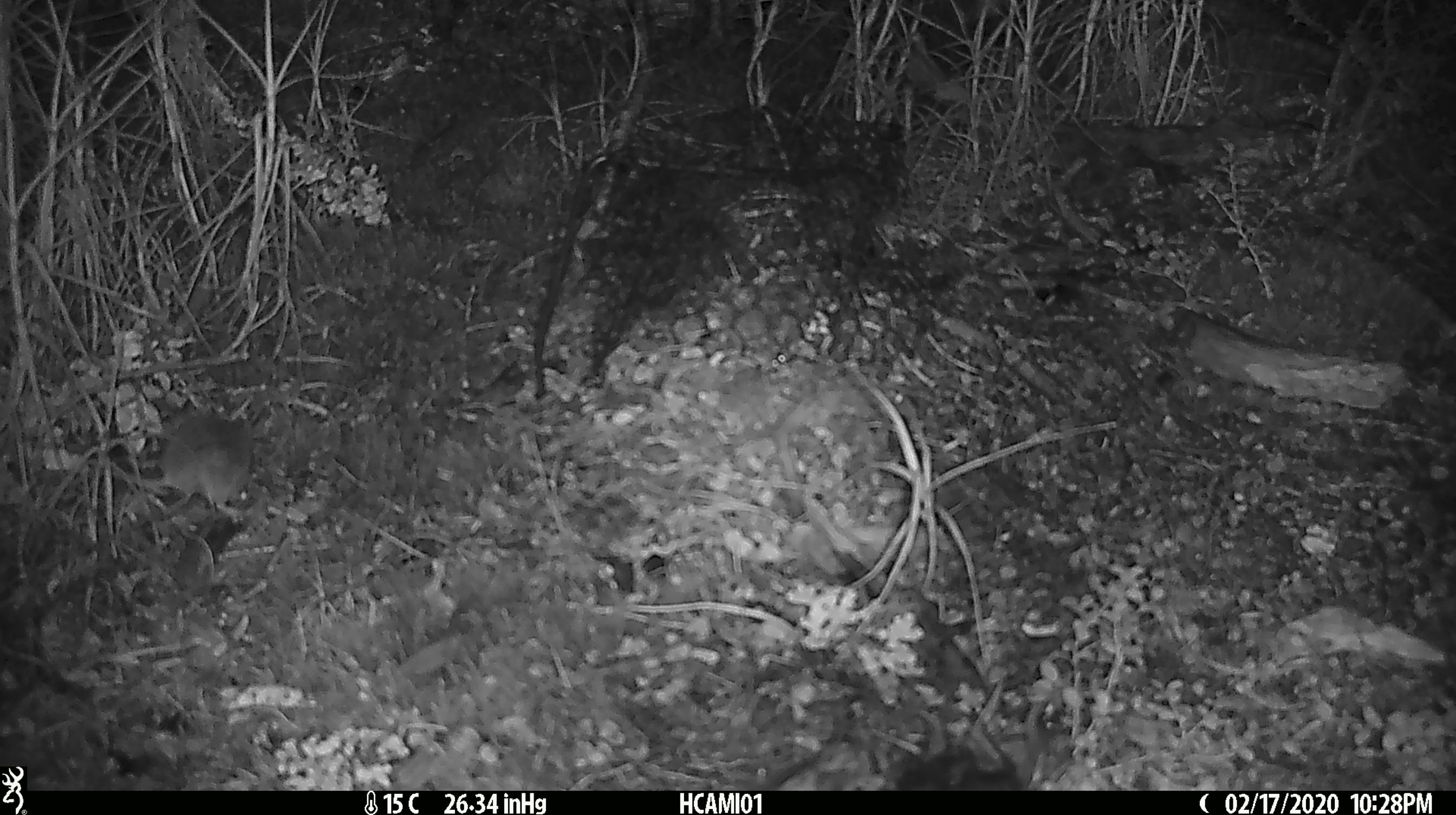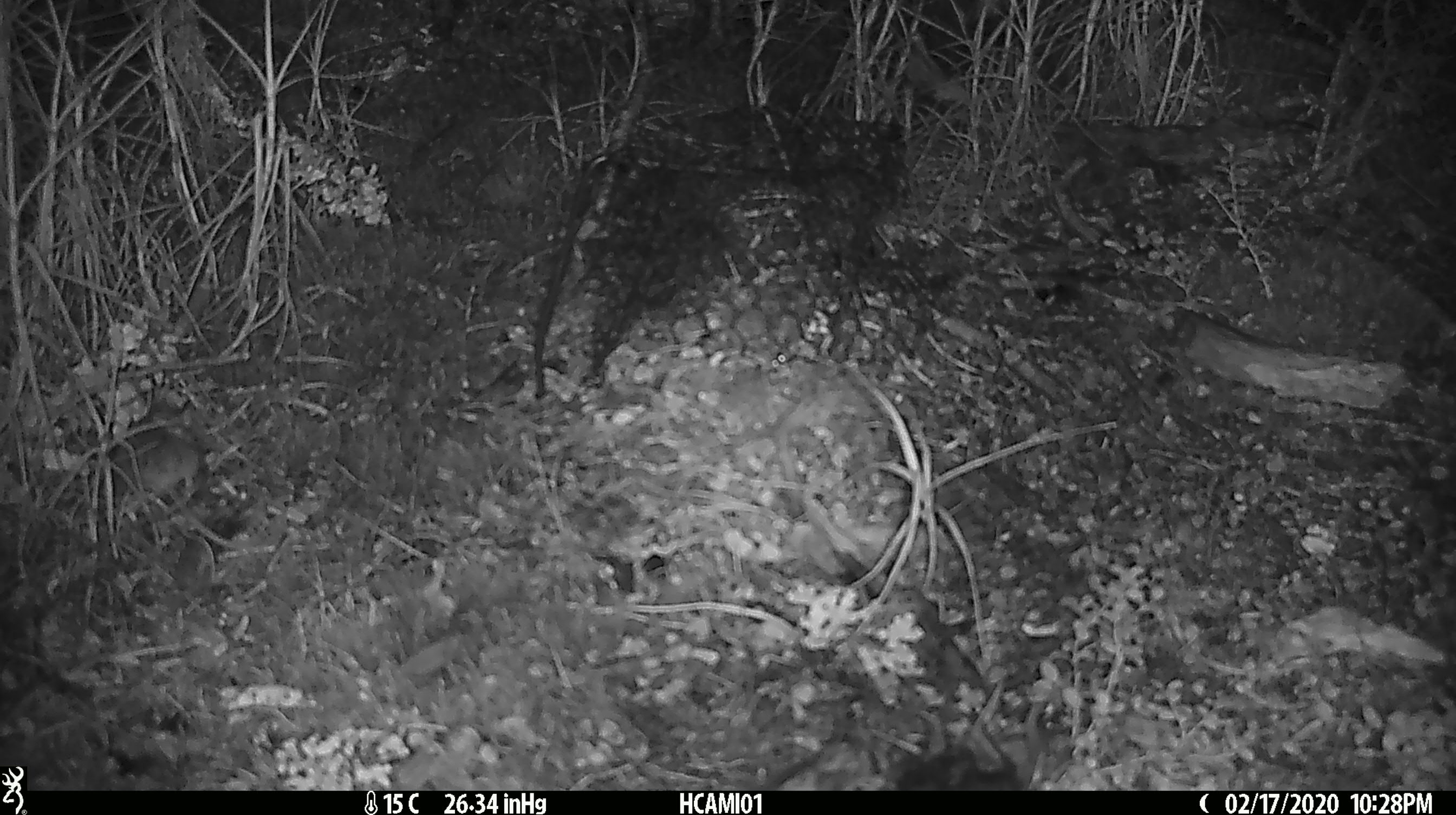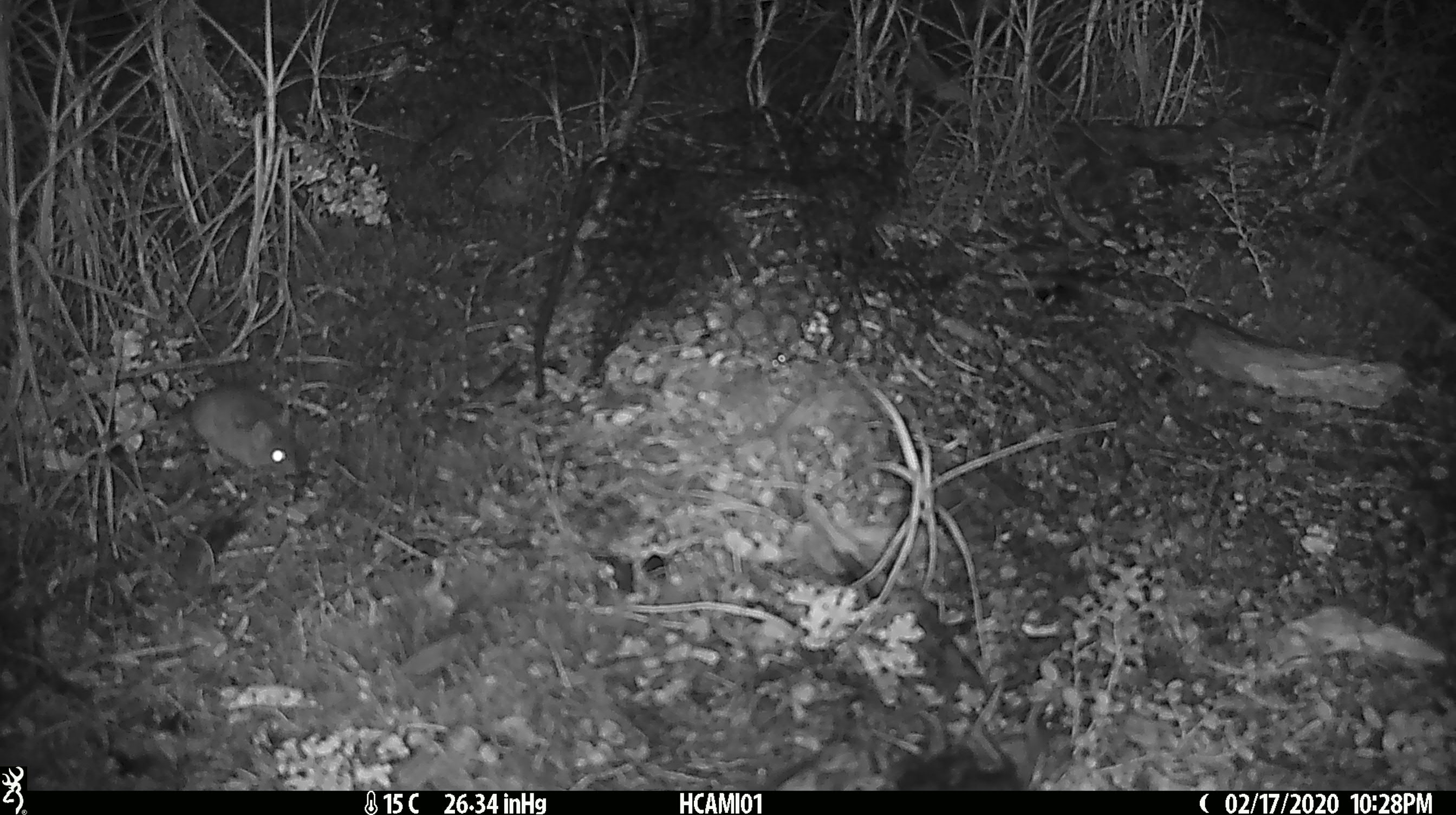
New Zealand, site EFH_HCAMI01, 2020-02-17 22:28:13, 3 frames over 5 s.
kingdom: Animalia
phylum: Chordata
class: Mammalia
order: Rodentia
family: Muridae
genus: Mus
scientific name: Mus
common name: mouse